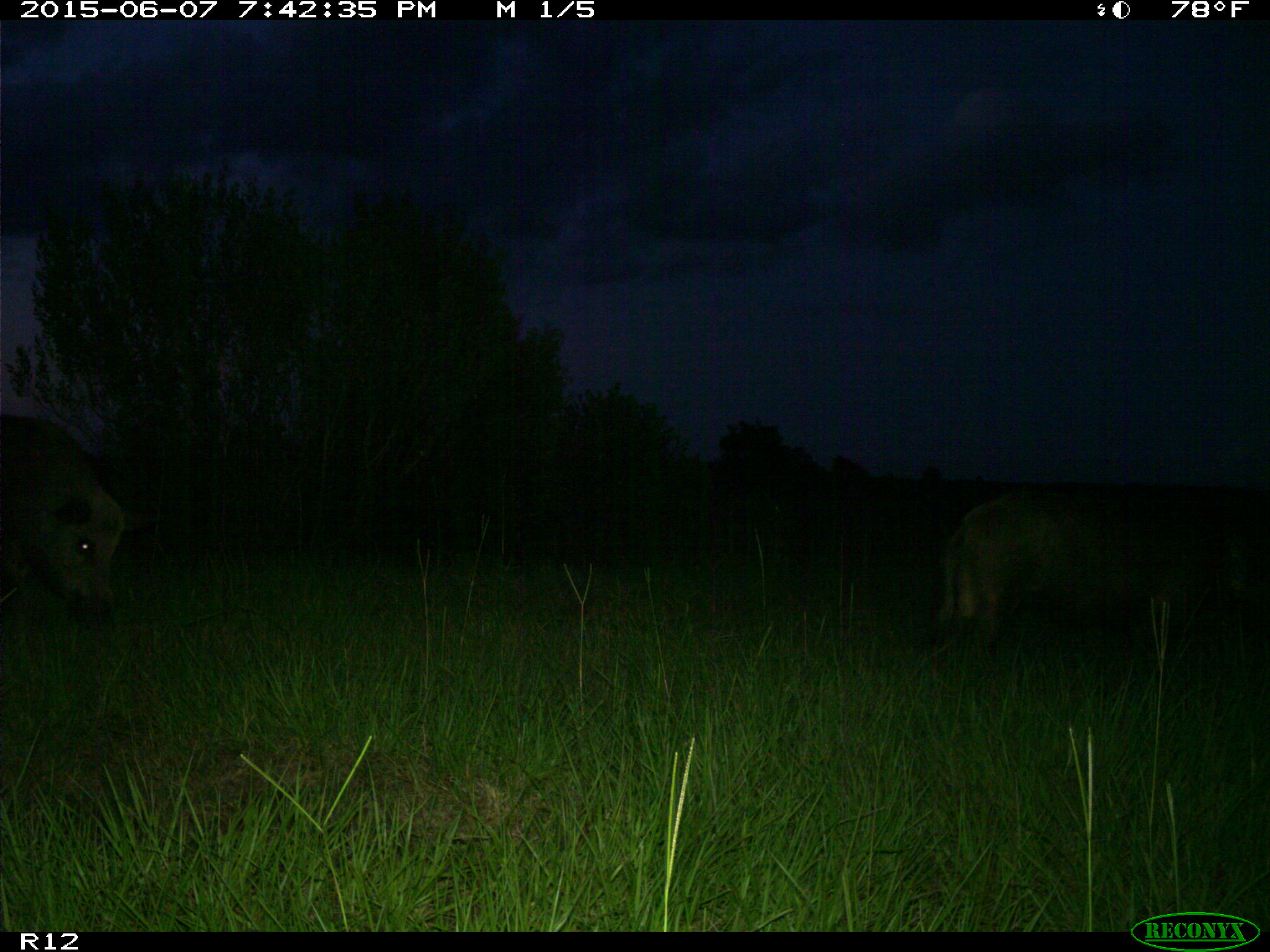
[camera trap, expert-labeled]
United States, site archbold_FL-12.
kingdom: Animalia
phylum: Chordata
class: Mammalia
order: Artiodactyla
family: Suidae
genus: Sus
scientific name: Sus scrofa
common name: wild boar